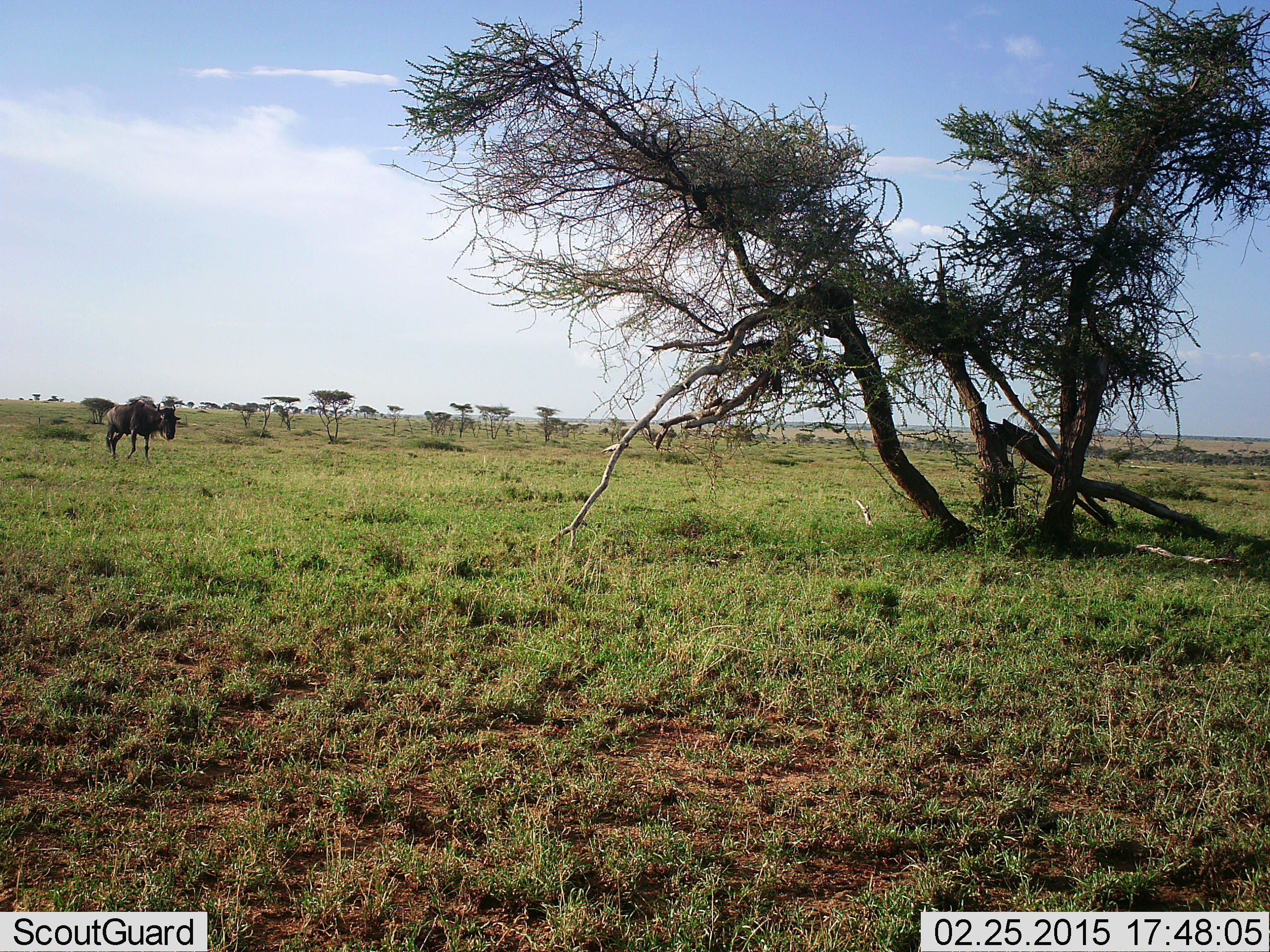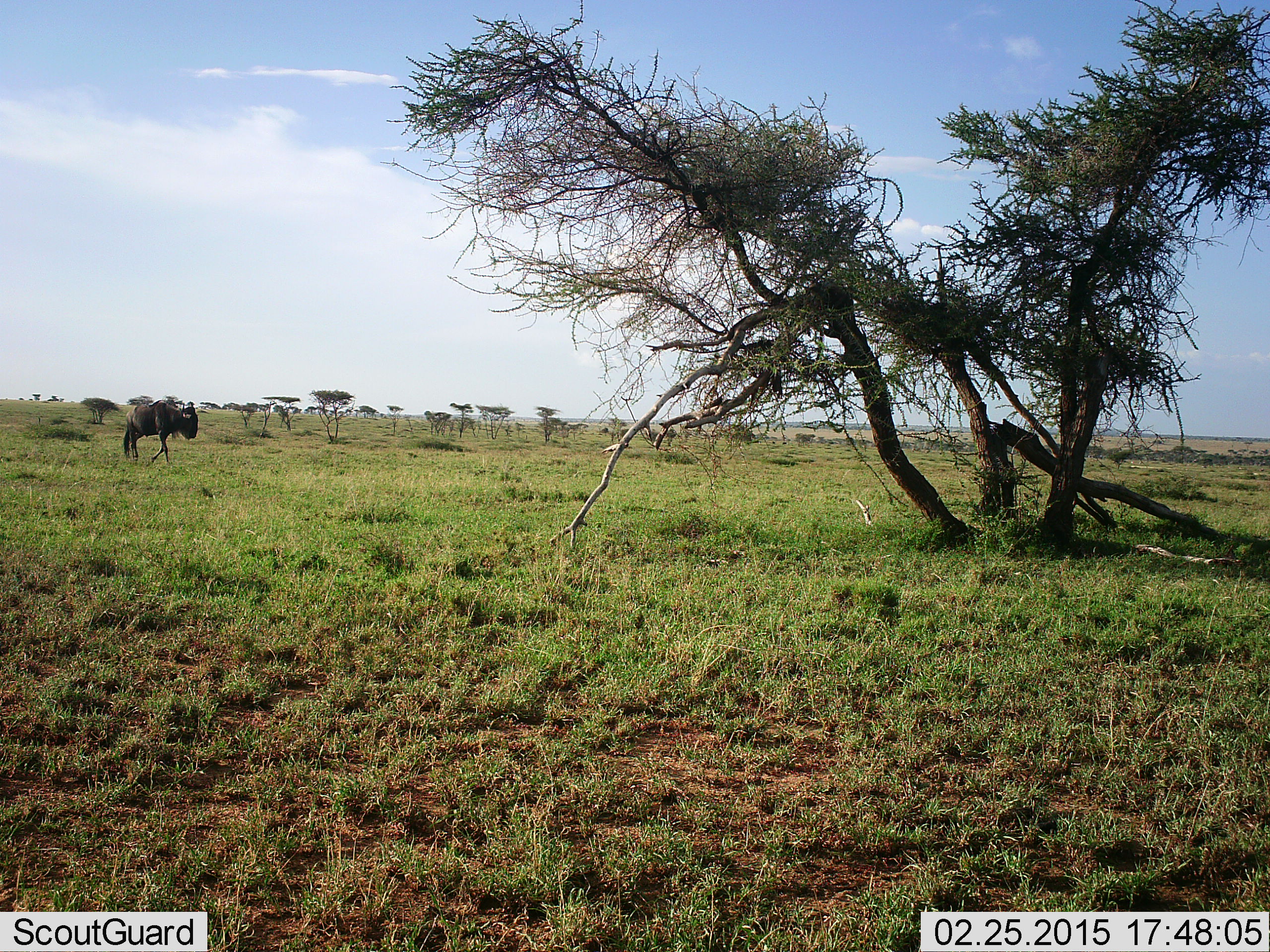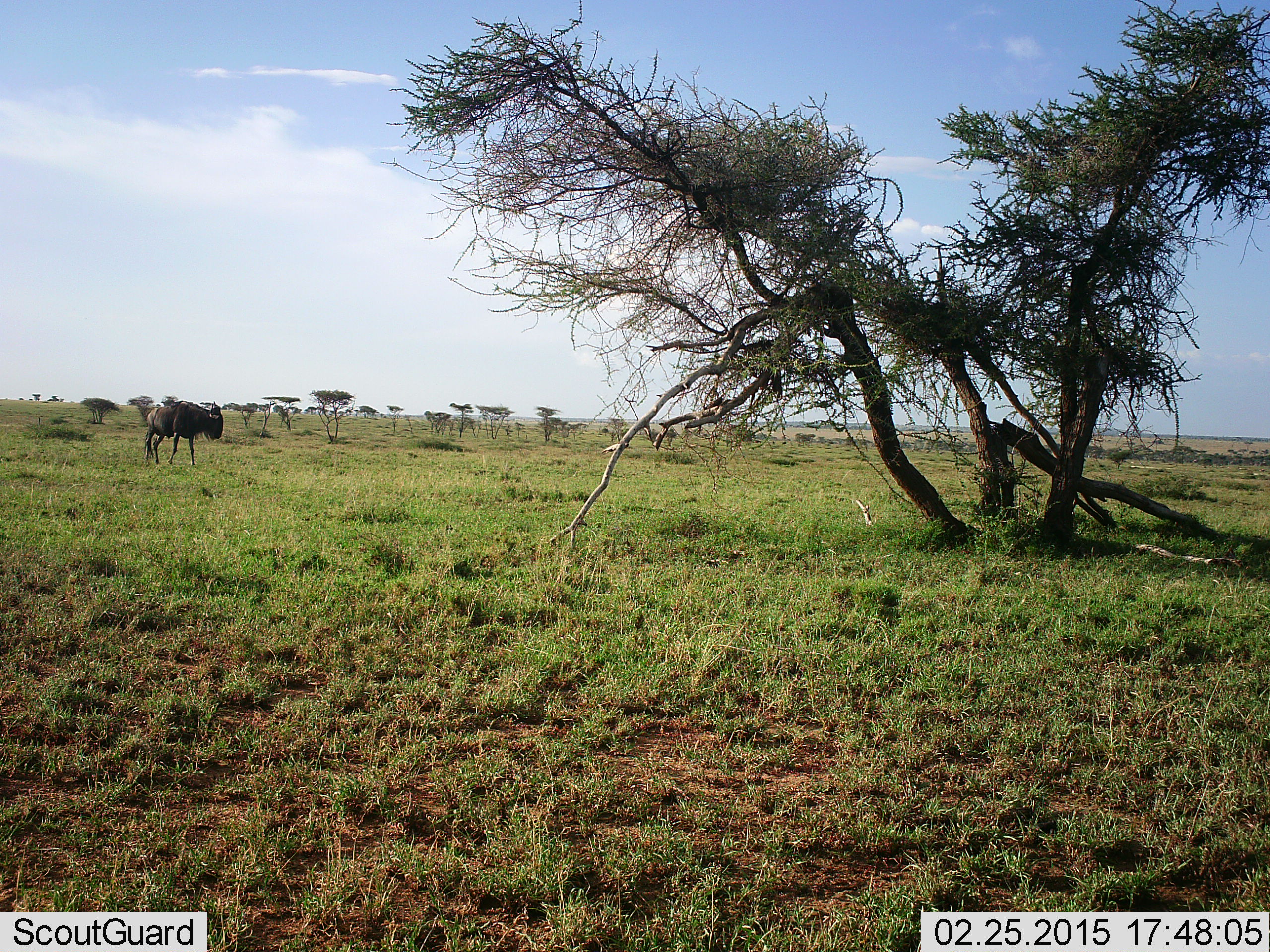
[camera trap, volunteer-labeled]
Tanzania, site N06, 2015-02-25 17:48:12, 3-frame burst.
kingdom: Animalia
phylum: Chordata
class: Mammalia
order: Artiodactyla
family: Bovidae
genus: Connochaetes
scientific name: Connochaetes taurinus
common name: blue wildebeest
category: wildebeest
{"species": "wildebeest (blue wildebeest) (Connochaetes taurinus)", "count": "1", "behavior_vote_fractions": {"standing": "40%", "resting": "0%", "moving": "80%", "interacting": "0%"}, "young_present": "0%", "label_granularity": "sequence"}